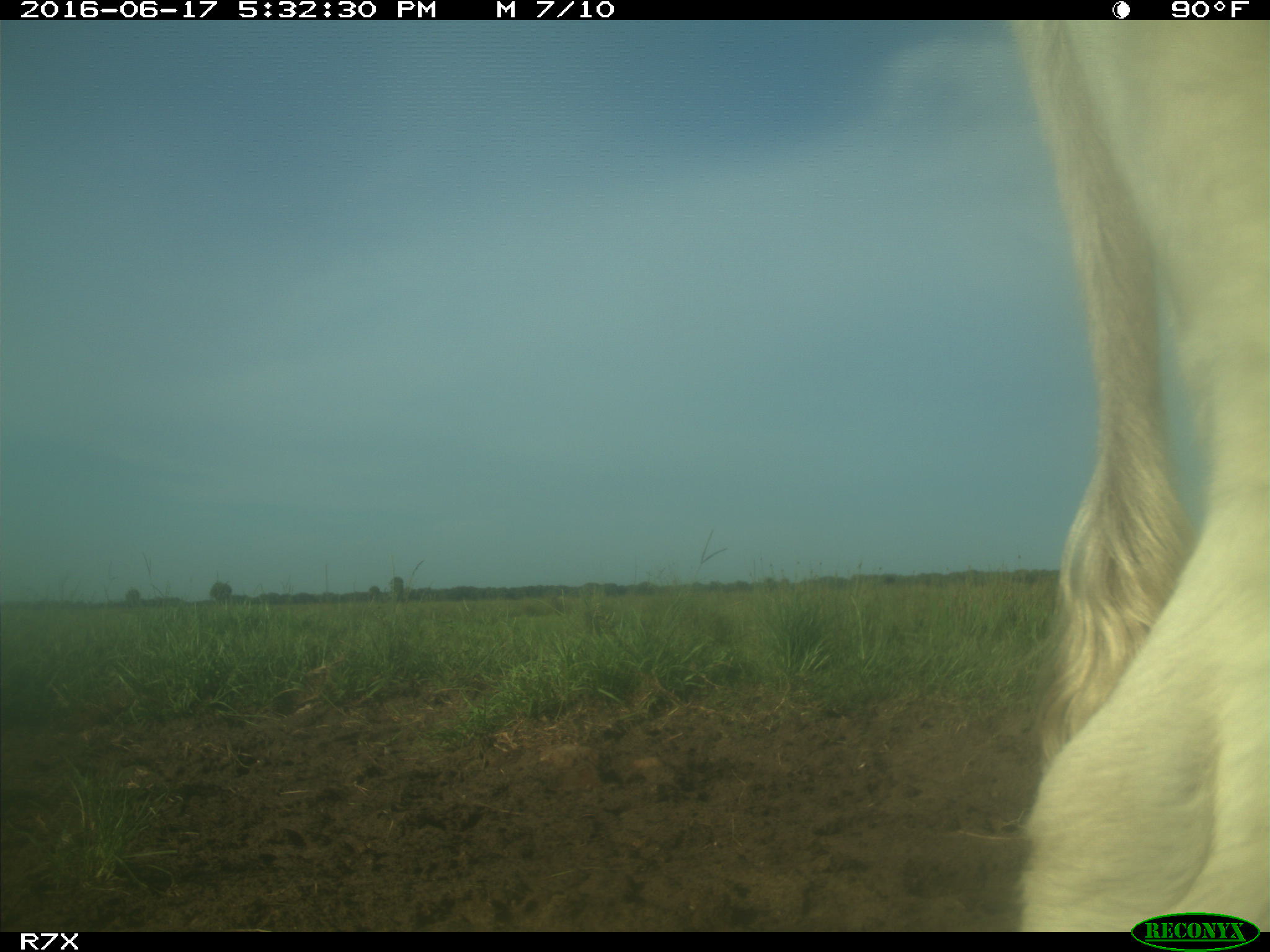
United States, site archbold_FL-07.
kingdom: Animalia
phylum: Chordata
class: Mammalia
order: Artiodactyla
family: Bovidae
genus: Bos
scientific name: Bos taurus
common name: domestic cow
Bos taurus (domestic cow).